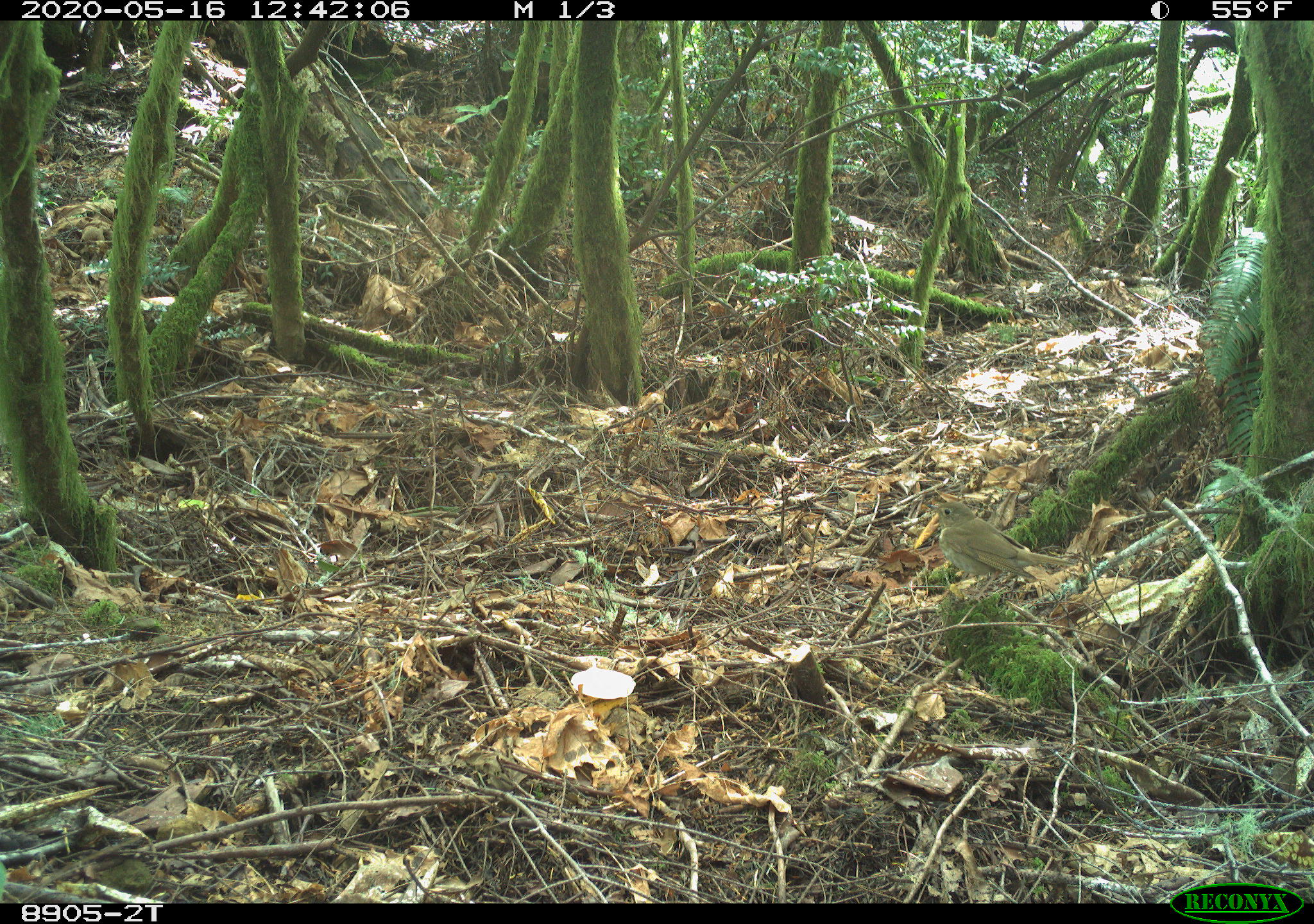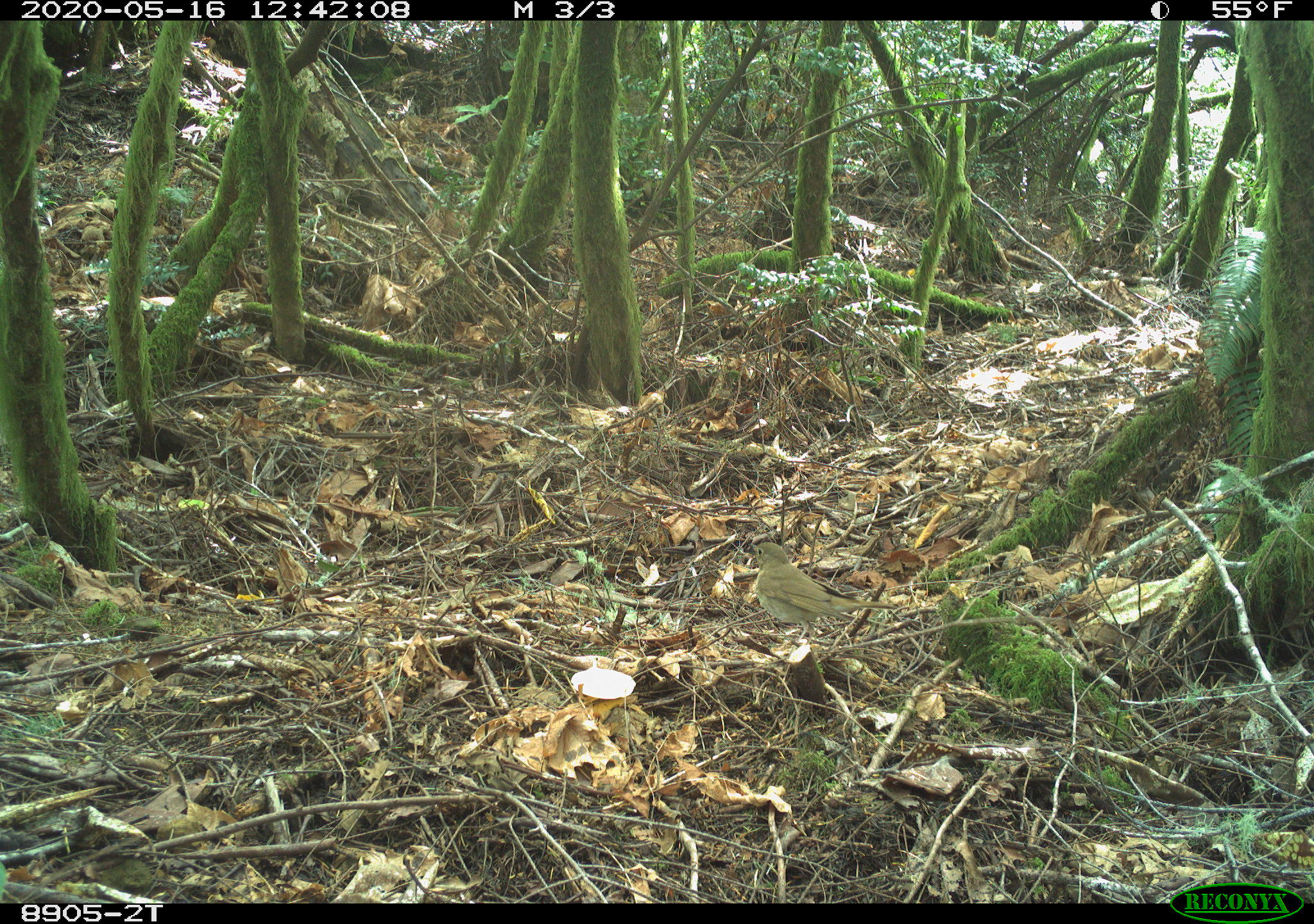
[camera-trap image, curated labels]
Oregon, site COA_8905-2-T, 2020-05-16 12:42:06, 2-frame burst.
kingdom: Animalia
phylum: Chordata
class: Aves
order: Passeriformes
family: Turdidae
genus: Catharus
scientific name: Catharus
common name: brown thrushes and nightingale-thrushes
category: catharus species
Catharus species (brown thrushes and nightingale-thrushes) (Catharus).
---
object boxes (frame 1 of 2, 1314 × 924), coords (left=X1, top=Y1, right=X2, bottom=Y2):
catharus species: (left=914, top=493, right=1089, bottom=617)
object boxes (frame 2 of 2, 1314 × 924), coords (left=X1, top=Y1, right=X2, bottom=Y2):
catharus species: (left=744, top=531, right=905, bottom=665)